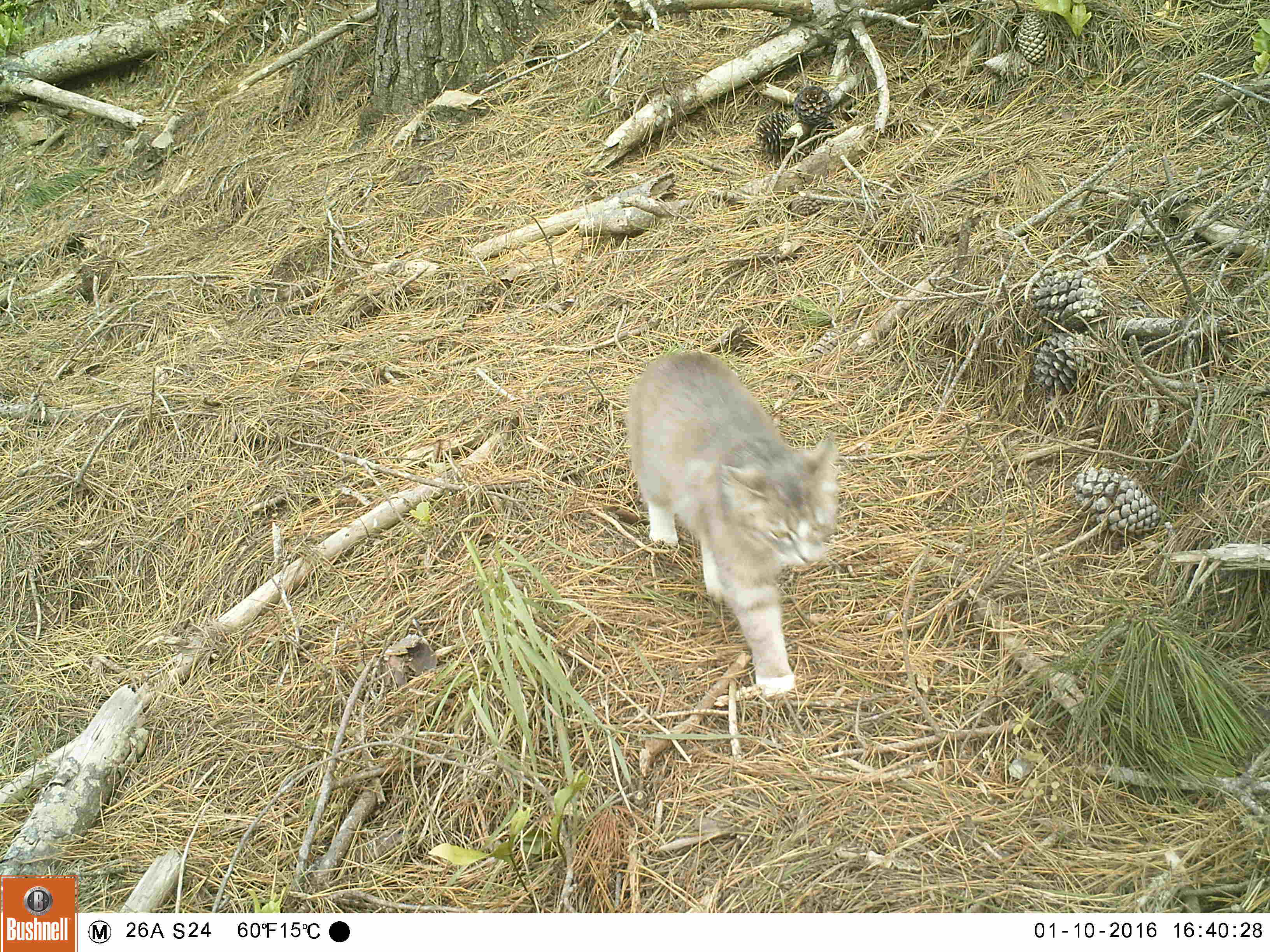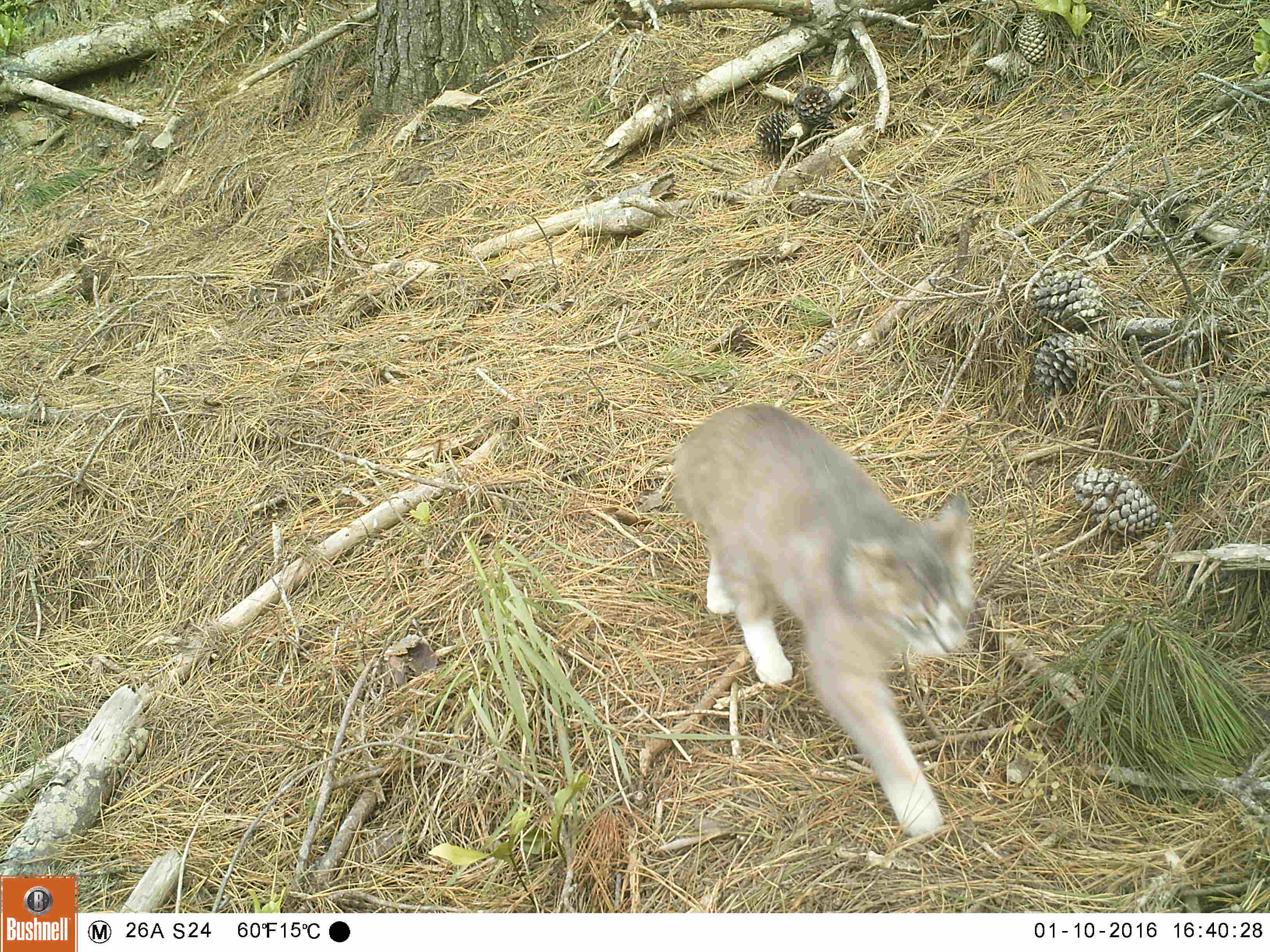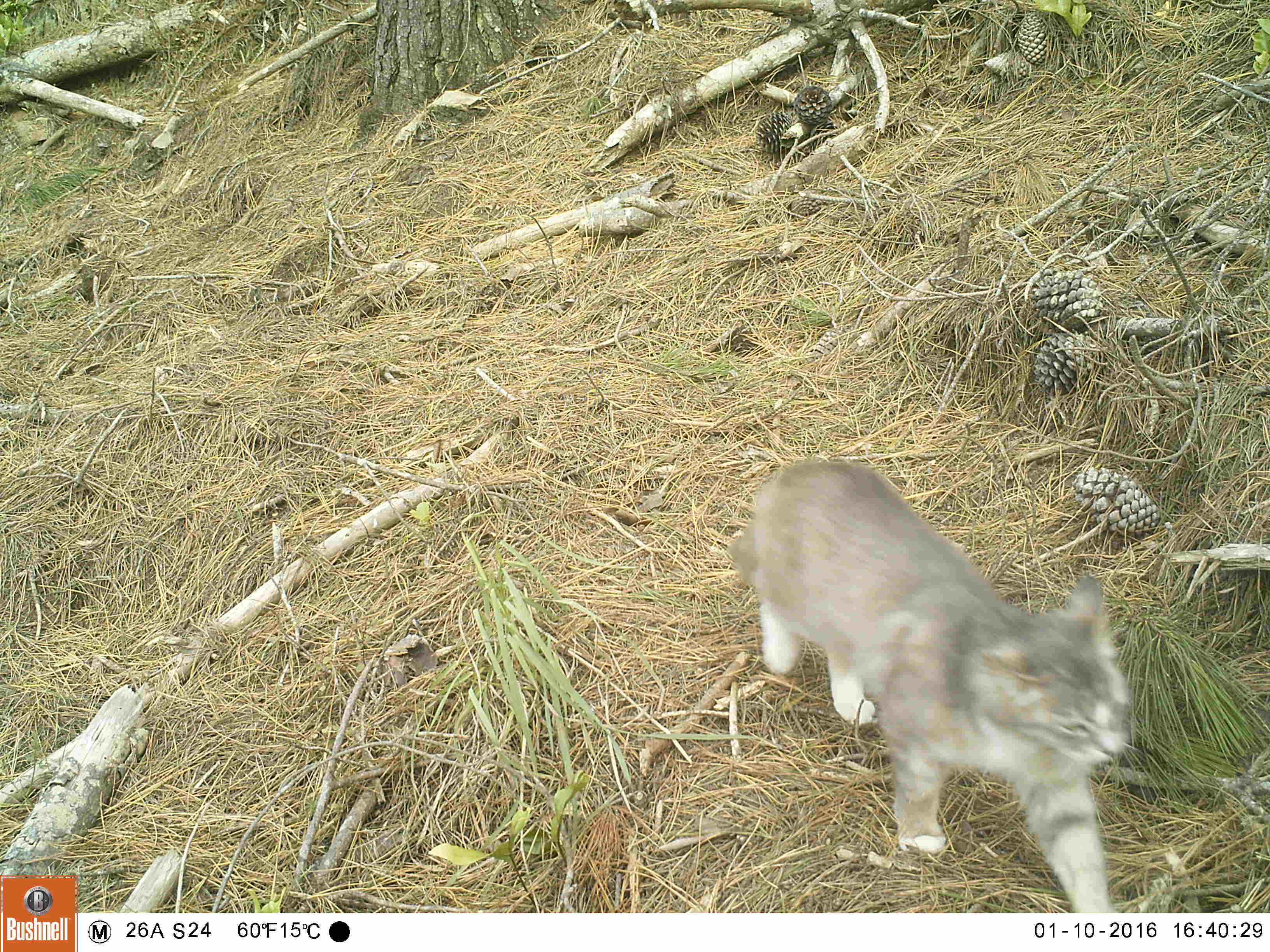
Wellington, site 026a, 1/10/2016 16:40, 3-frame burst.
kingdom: Animalia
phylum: Chordata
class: Mammalia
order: Carnivora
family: Felidae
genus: Felis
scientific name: Felis catus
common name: cat